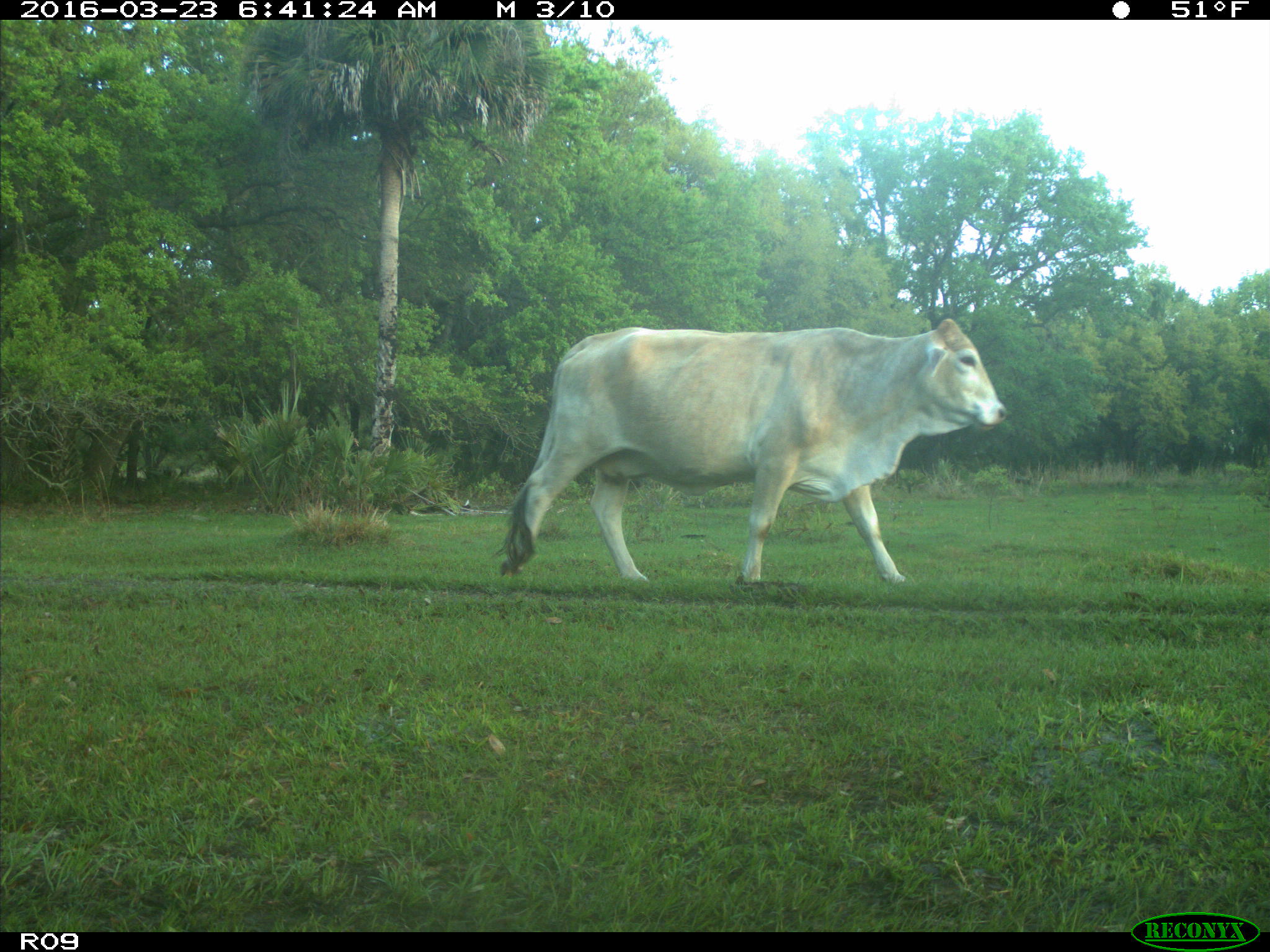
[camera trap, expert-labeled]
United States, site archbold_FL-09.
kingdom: Animalia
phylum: Chordata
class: Mammalia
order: Artiodactyla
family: Bovidae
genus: Bos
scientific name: Bos taurus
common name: domestic cow